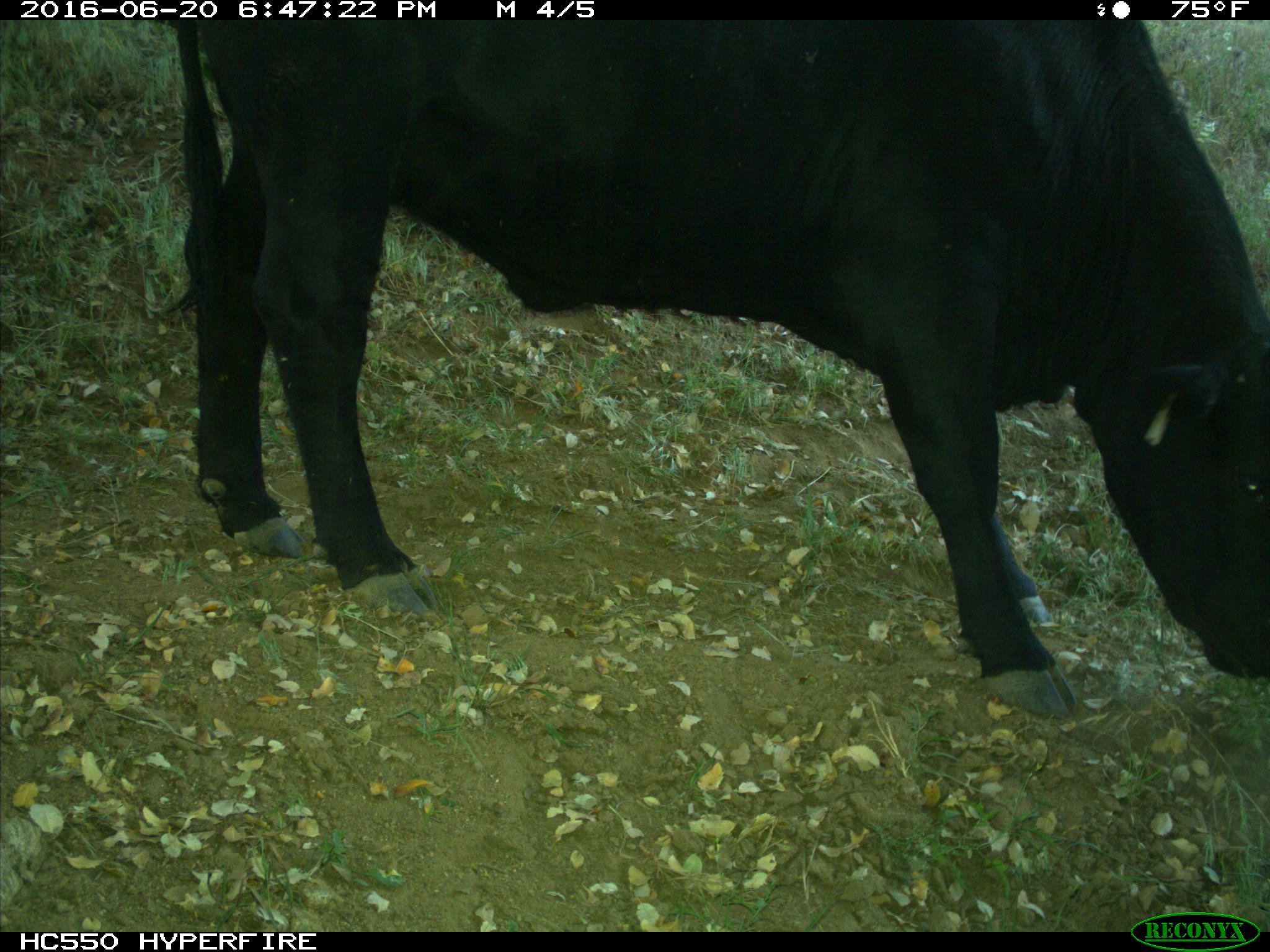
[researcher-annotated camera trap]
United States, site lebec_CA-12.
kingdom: Animalia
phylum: Chordata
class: Mammalia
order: Artiodactyla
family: Bovidae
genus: Bos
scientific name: Bos taurus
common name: domestic cow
Bos taurus (domestic cow).